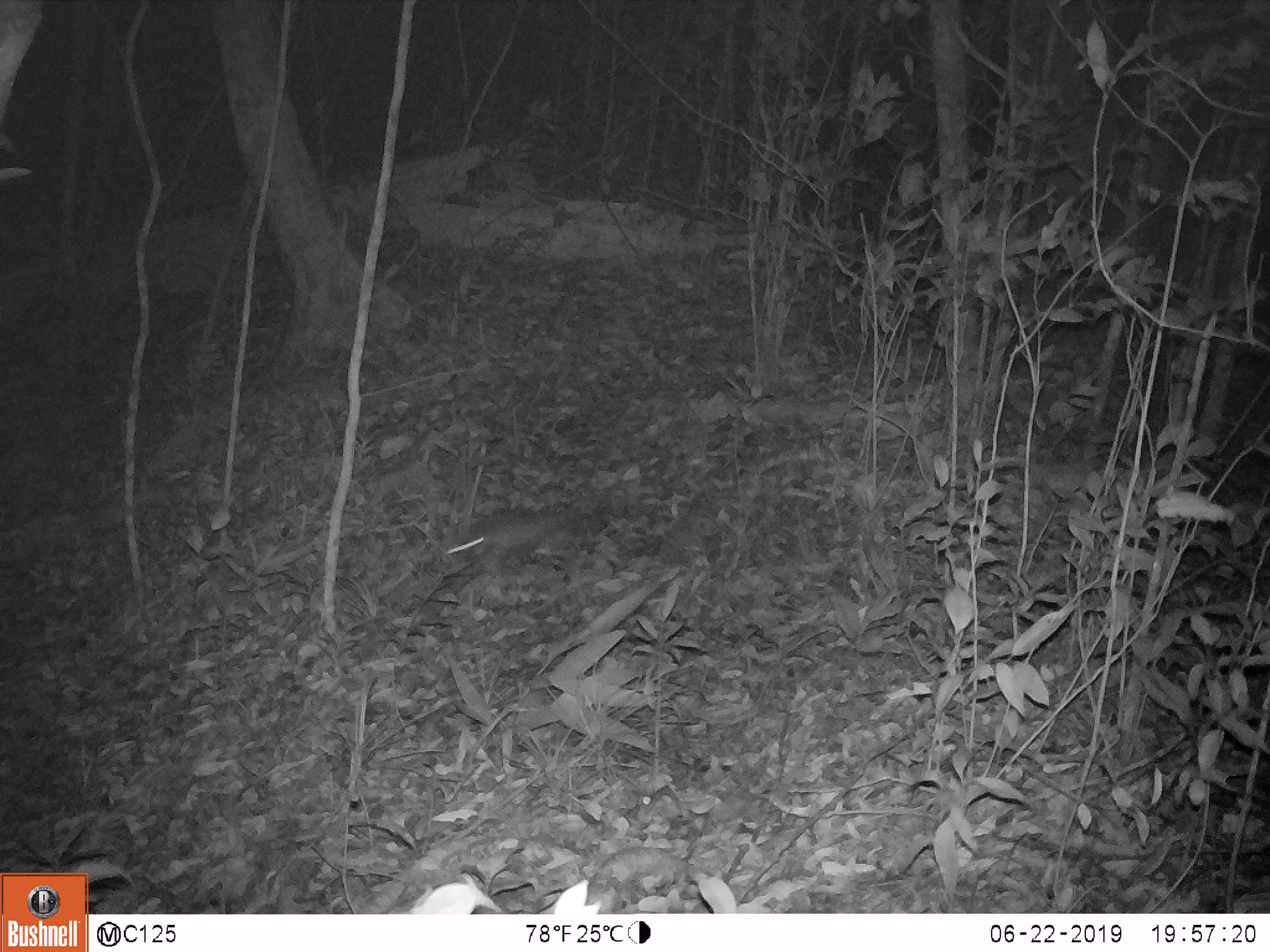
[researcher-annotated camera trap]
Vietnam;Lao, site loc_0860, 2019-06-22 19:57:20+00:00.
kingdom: Animalia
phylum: Chordata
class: Mammalia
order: Rodentia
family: Muridae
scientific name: Muridae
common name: old-world mice and rats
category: unidentified murid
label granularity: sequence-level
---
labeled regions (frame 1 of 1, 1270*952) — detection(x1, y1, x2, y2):
unidentified murid: detection(446, 504, 573, 572)